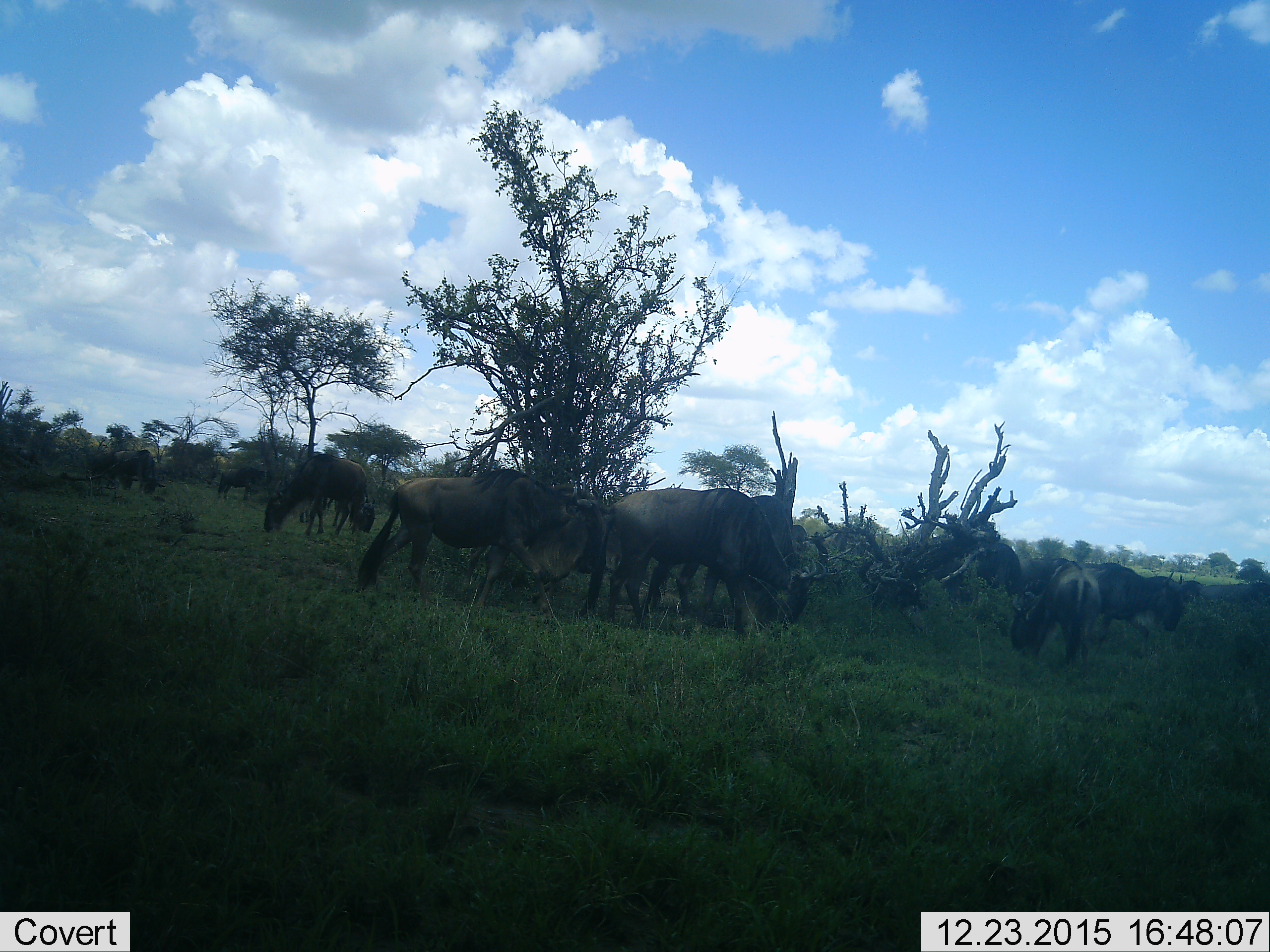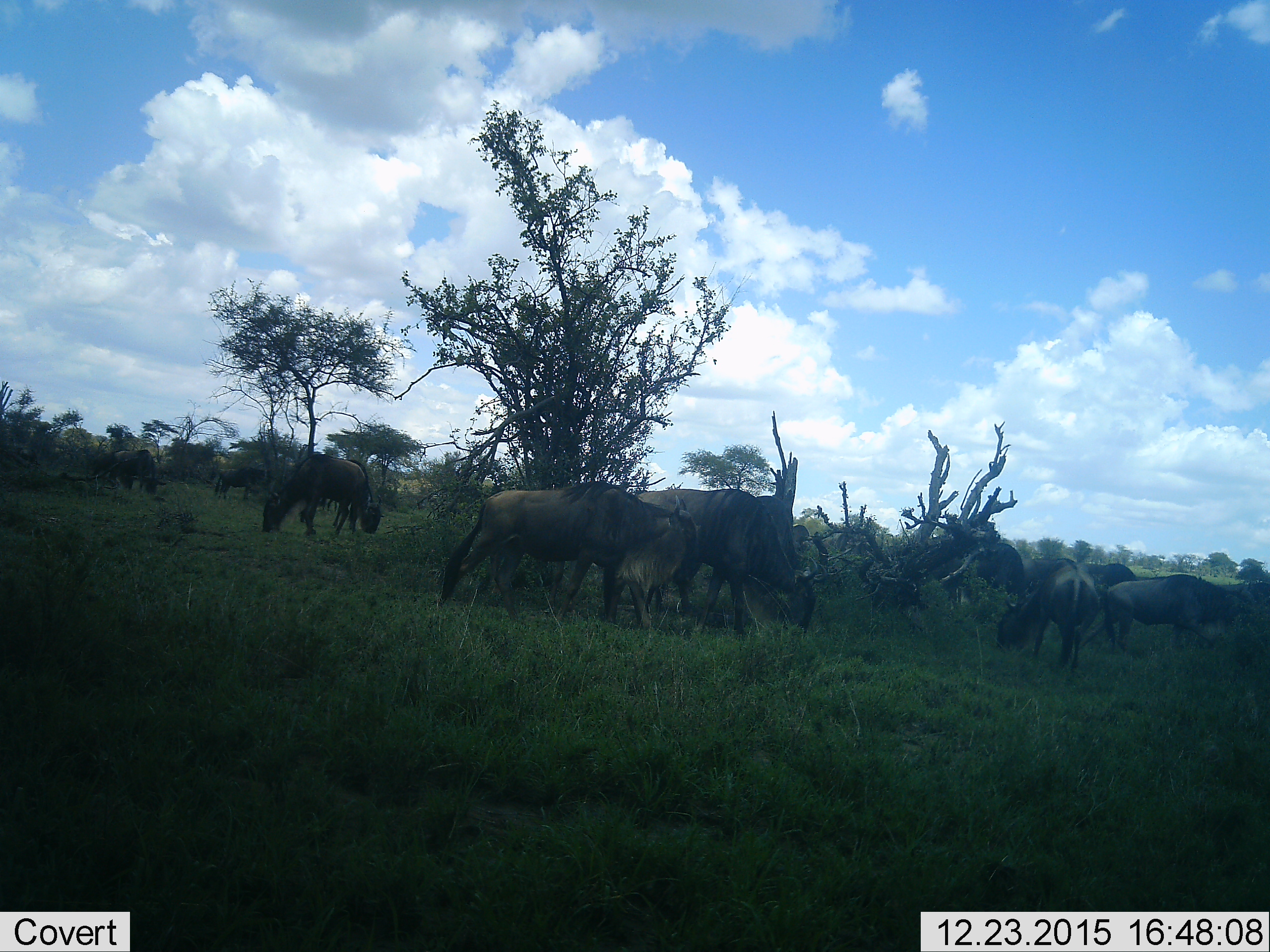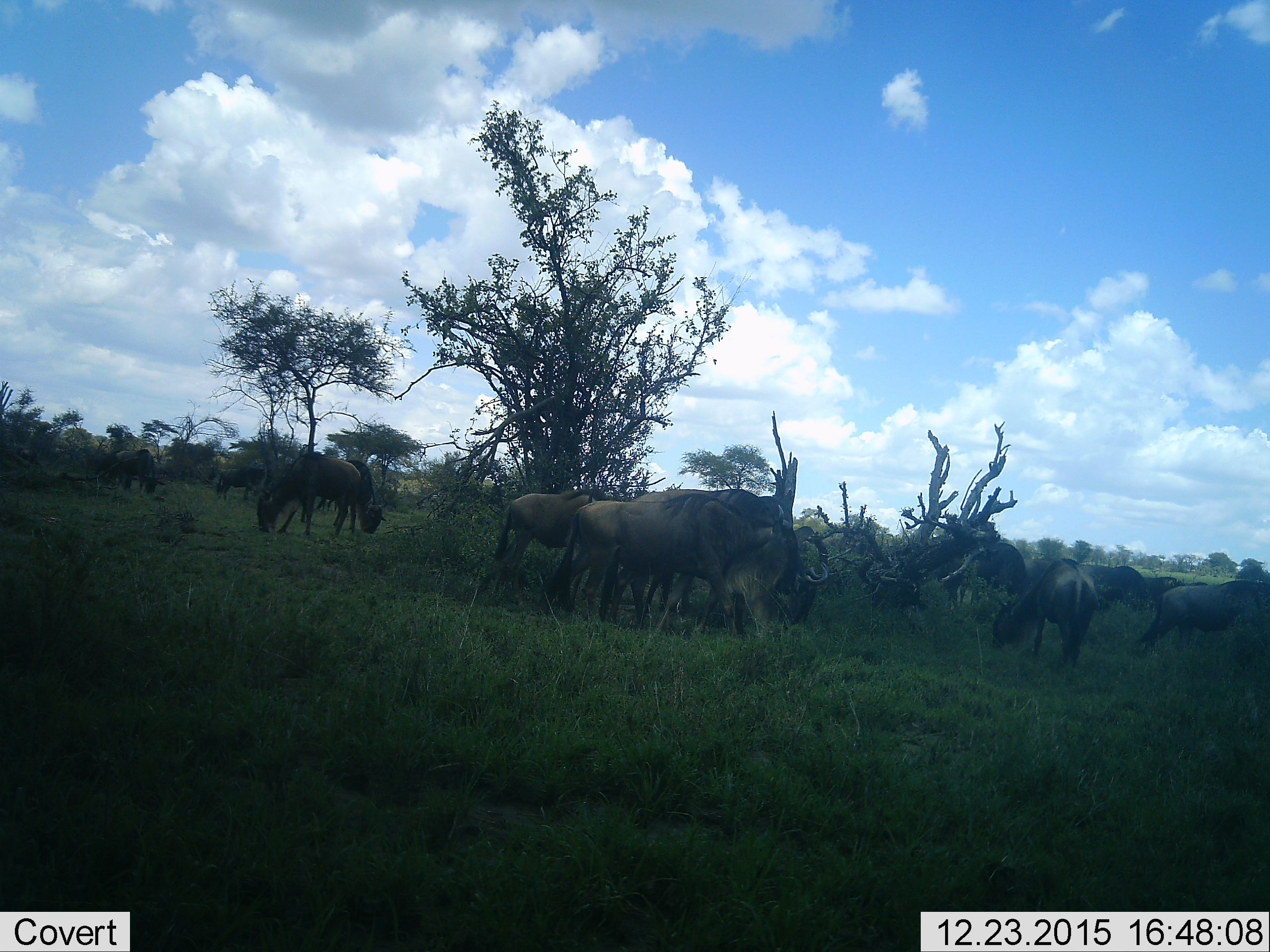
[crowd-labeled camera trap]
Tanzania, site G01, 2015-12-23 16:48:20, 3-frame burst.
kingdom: Animalia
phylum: Chordata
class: Mammalia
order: Artiodactyla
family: Bovidae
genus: Connochaetes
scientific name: Connochaetes taurinus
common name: blue wildebeest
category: wildebeest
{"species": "wildebeest (blue wildebeest) (Connochaetes taurinus)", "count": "11-50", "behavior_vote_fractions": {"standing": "35%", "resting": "0%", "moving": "53%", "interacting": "0%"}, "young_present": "12%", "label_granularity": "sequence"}